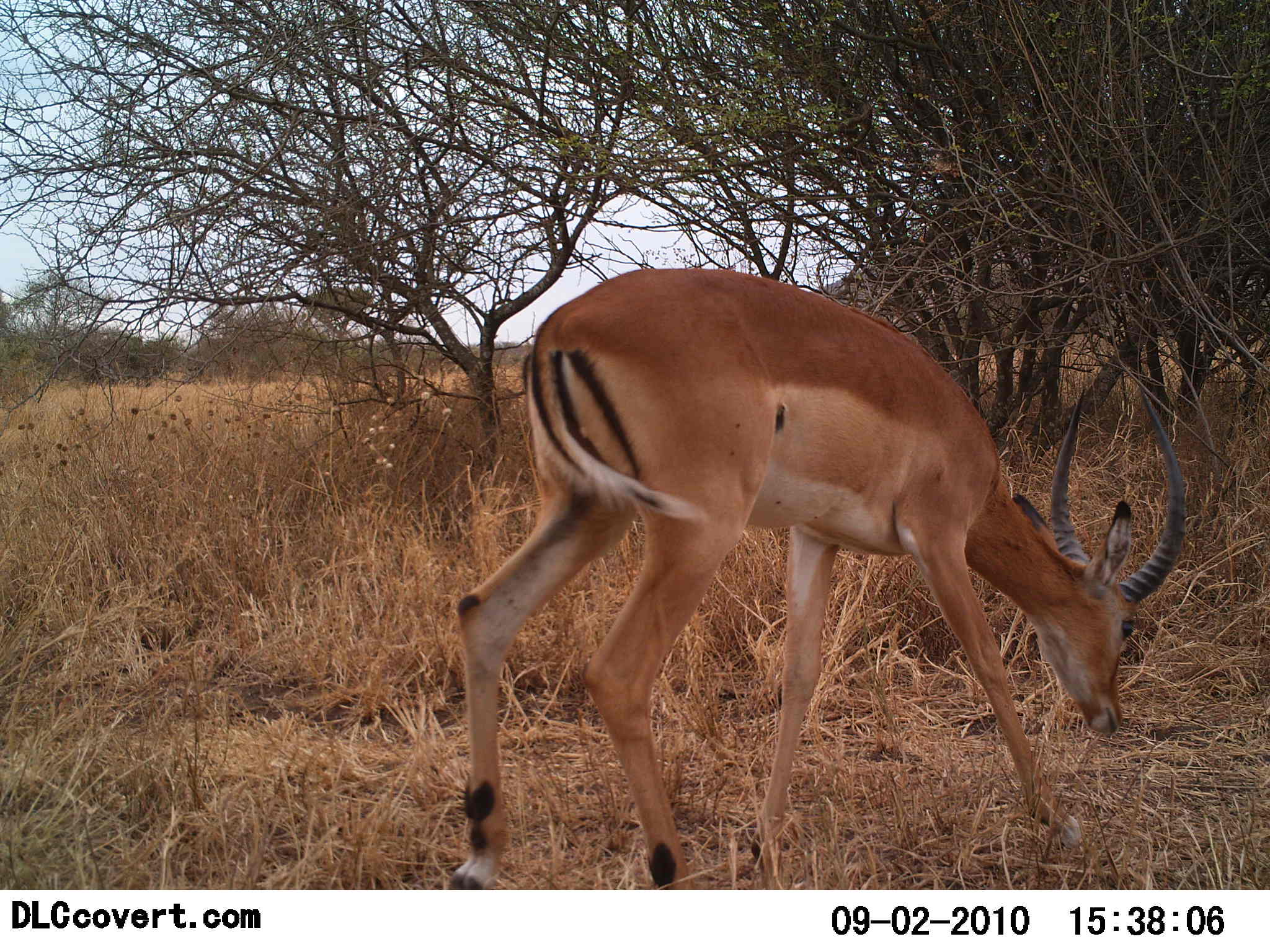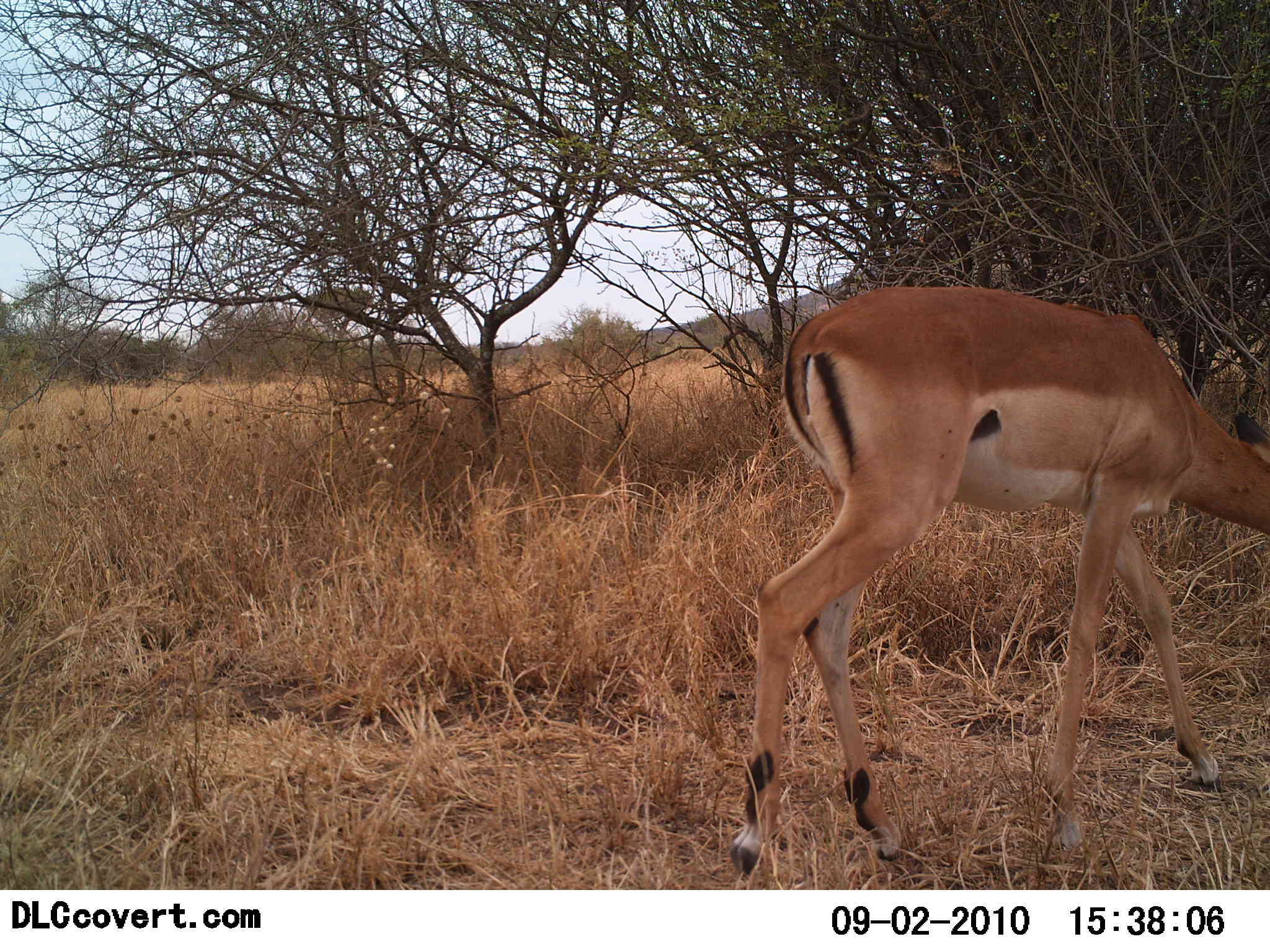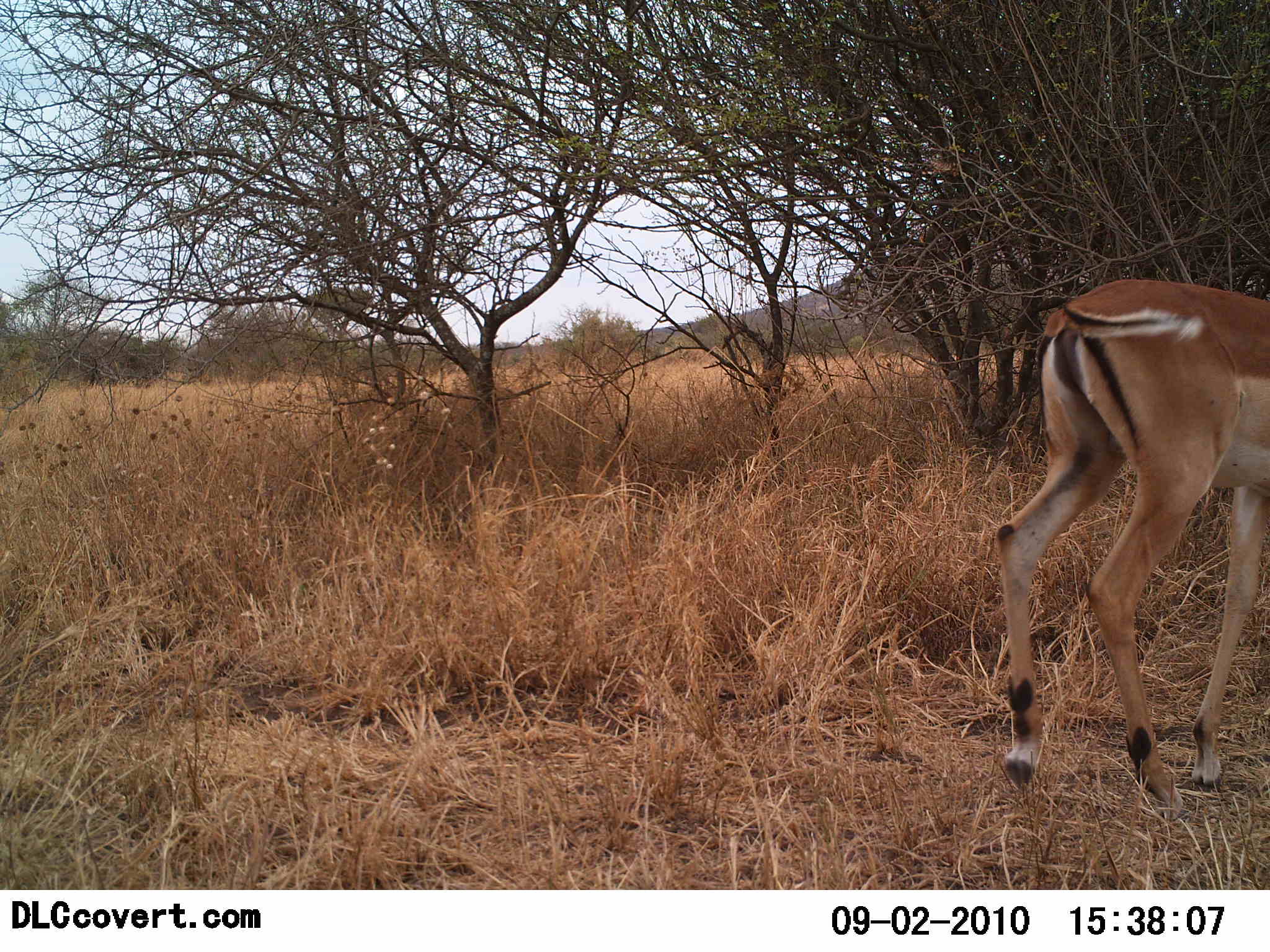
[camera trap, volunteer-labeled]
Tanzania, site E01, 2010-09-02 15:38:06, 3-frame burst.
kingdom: Animalia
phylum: Chordata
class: Mammalia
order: Artiodactyla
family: Bovidae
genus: Aepyceros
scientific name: Aepyceros melampus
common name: impala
Impala (Aepyceros melampus), count 1. Behavior (volunteer vote fractions): standing 22%, resting 0%, moving 56%, interacting 0%. Young present (vote fraction): 0%. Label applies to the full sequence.